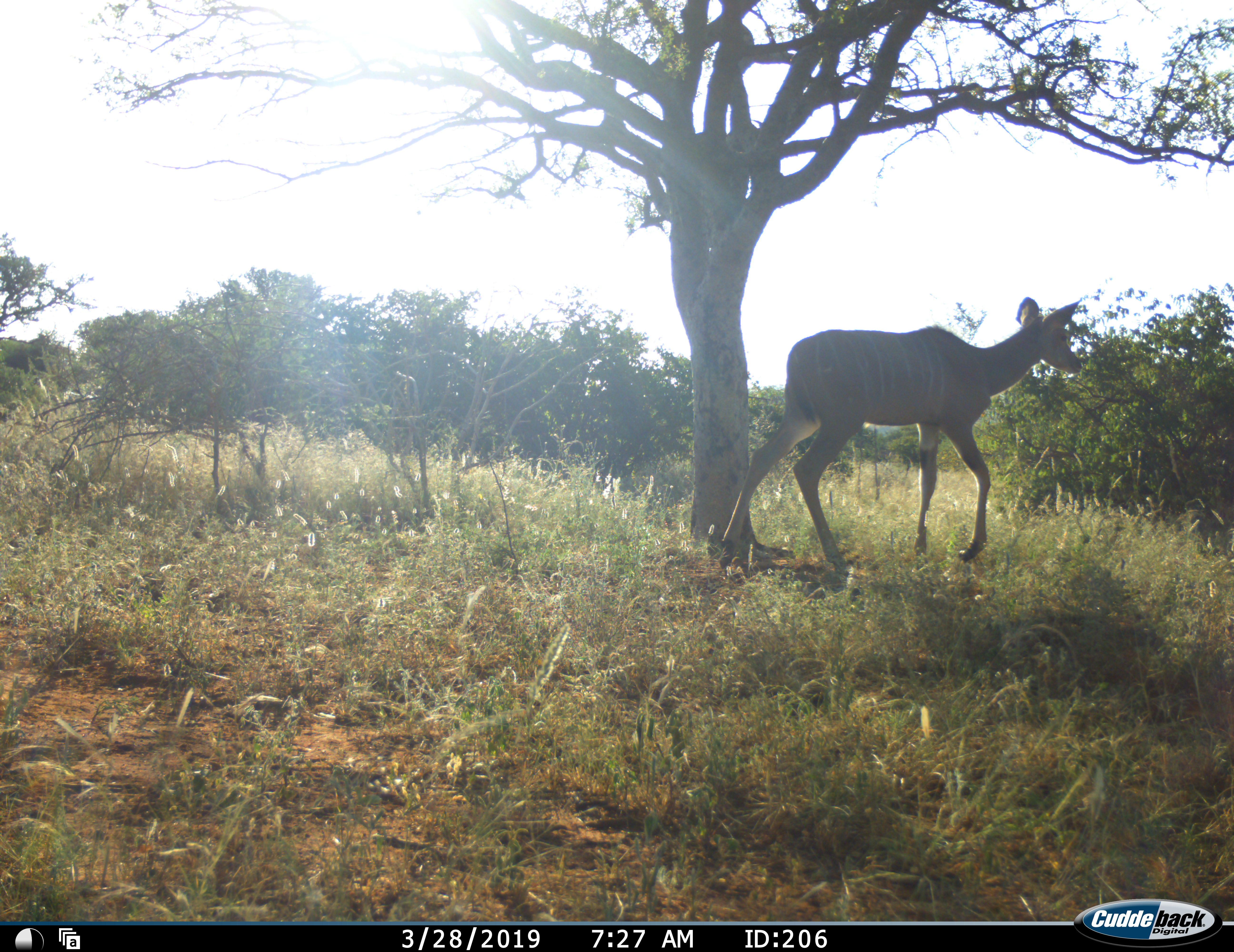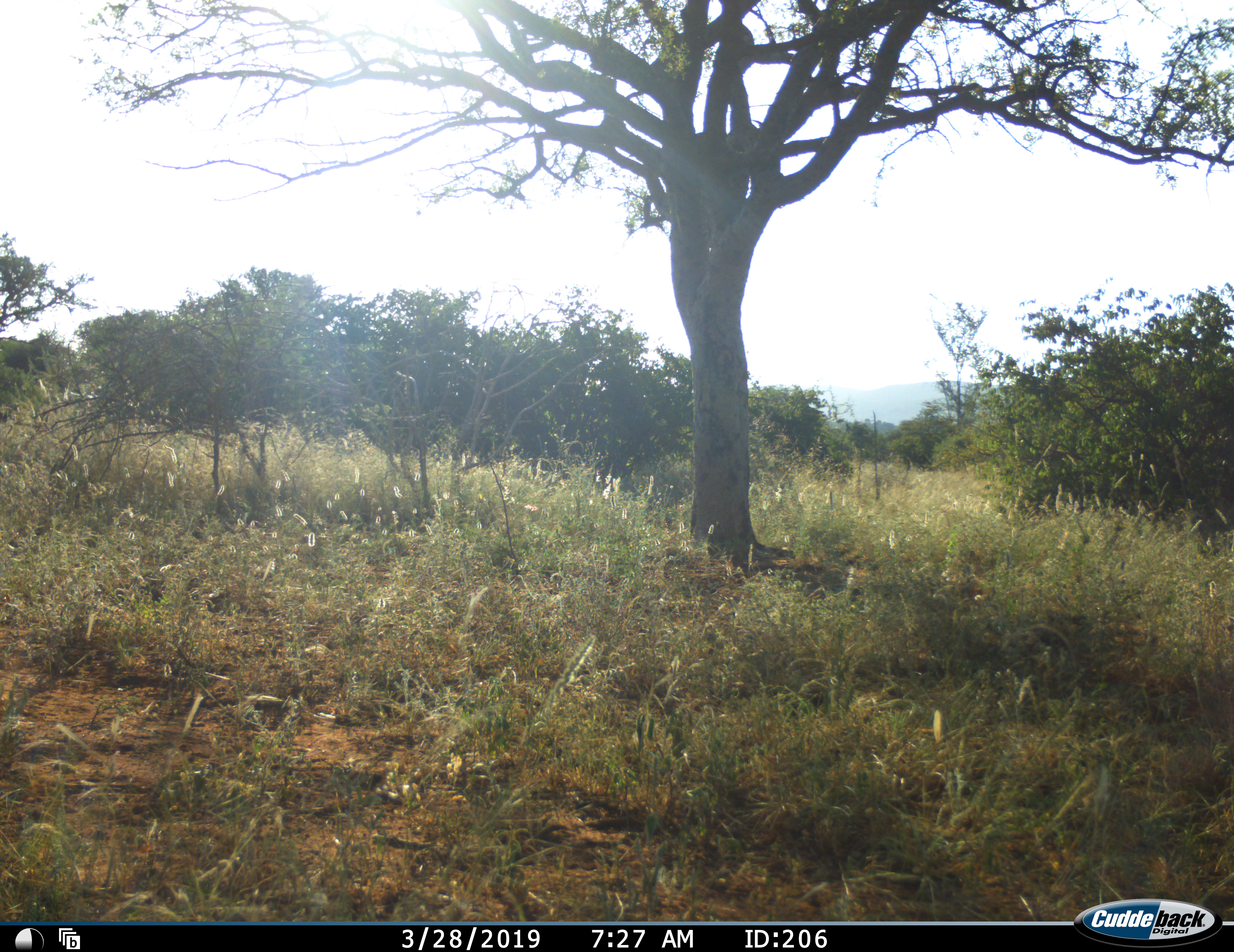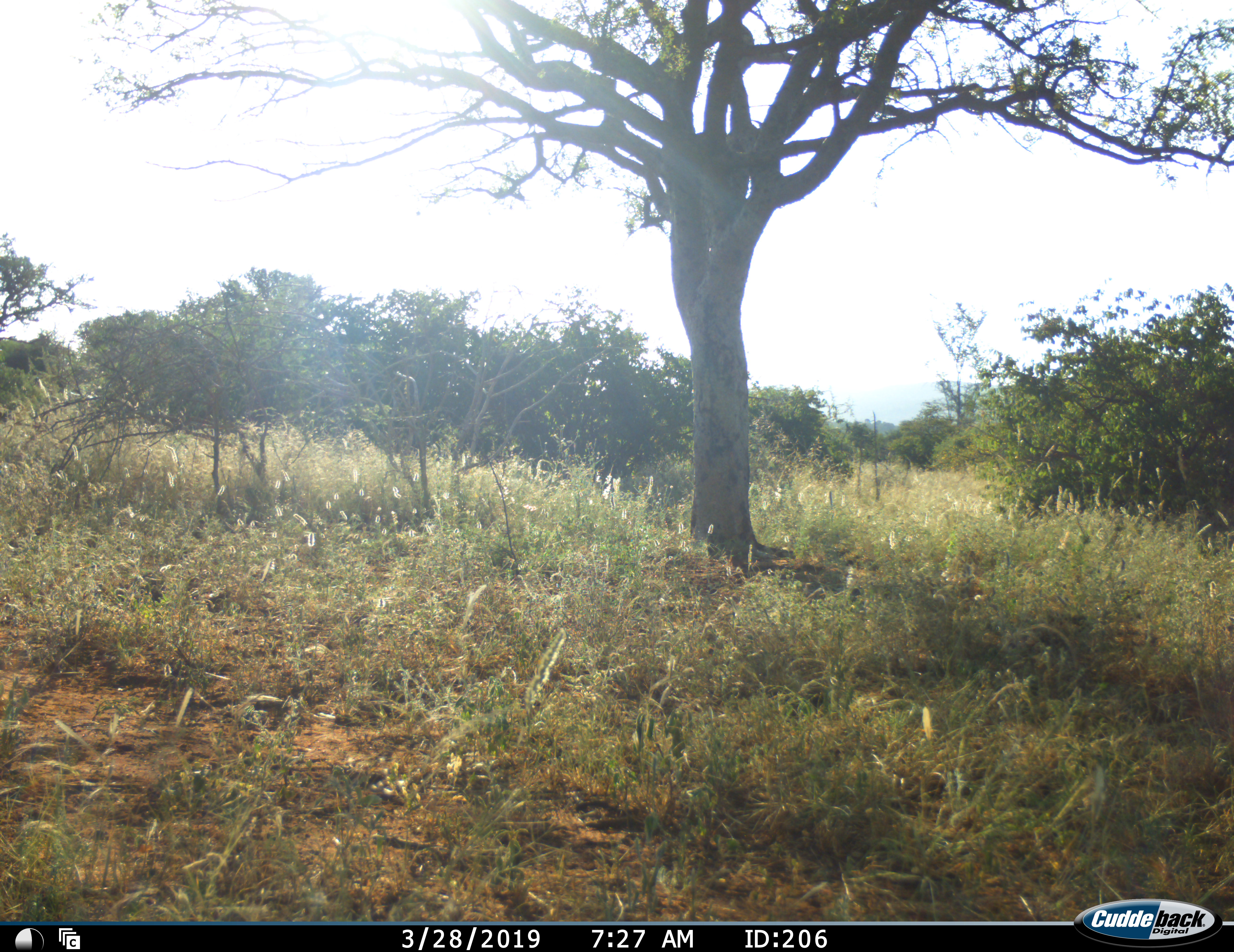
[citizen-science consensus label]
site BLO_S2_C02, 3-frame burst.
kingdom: Animalia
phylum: Chordata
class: Mammalia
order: Artiodactyla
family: Bovidae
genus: Tragelaphus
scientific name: Tragelaphus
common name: kudu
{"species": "kudu (Tragelaphus)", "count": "1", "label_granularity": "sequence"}